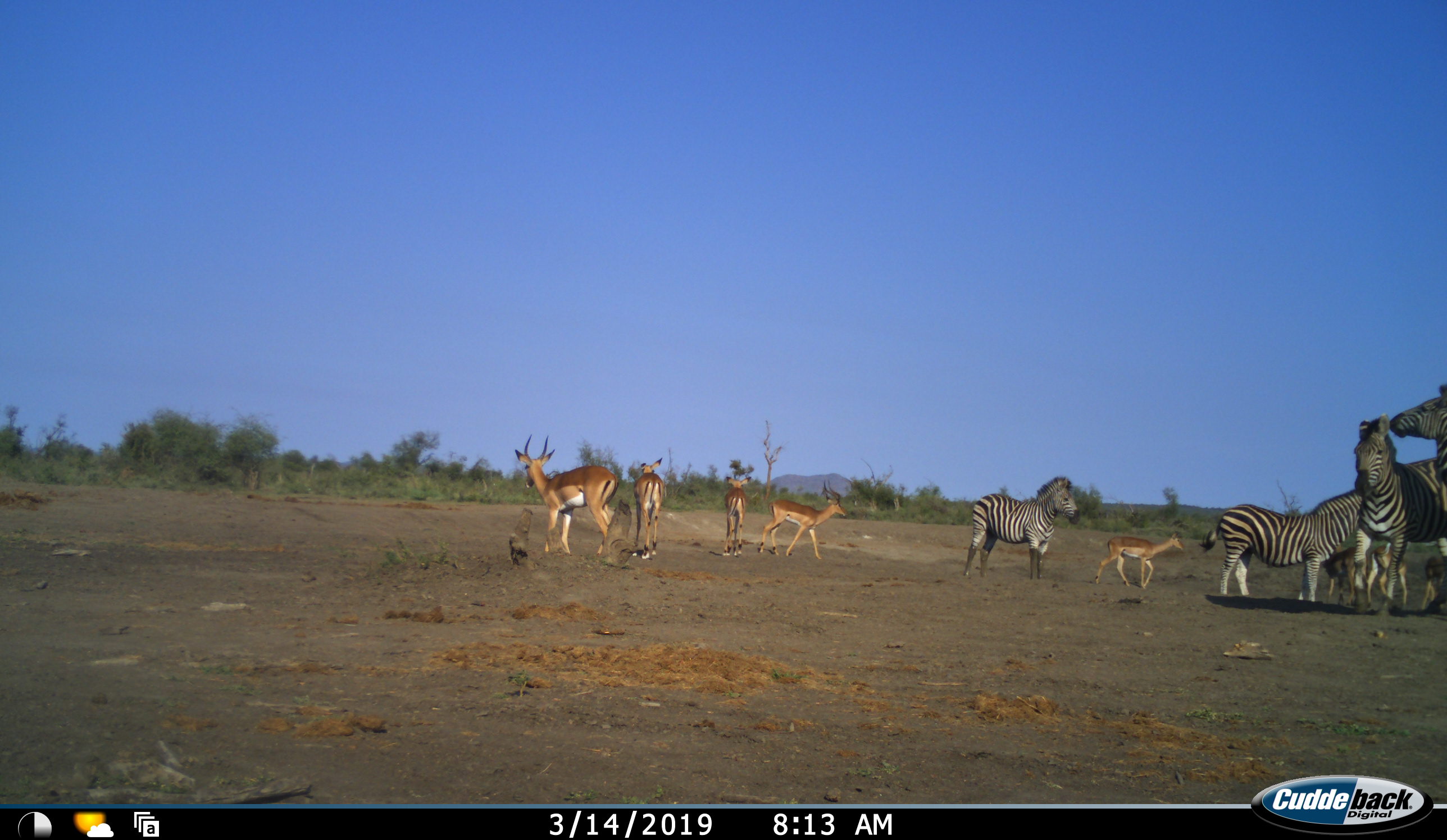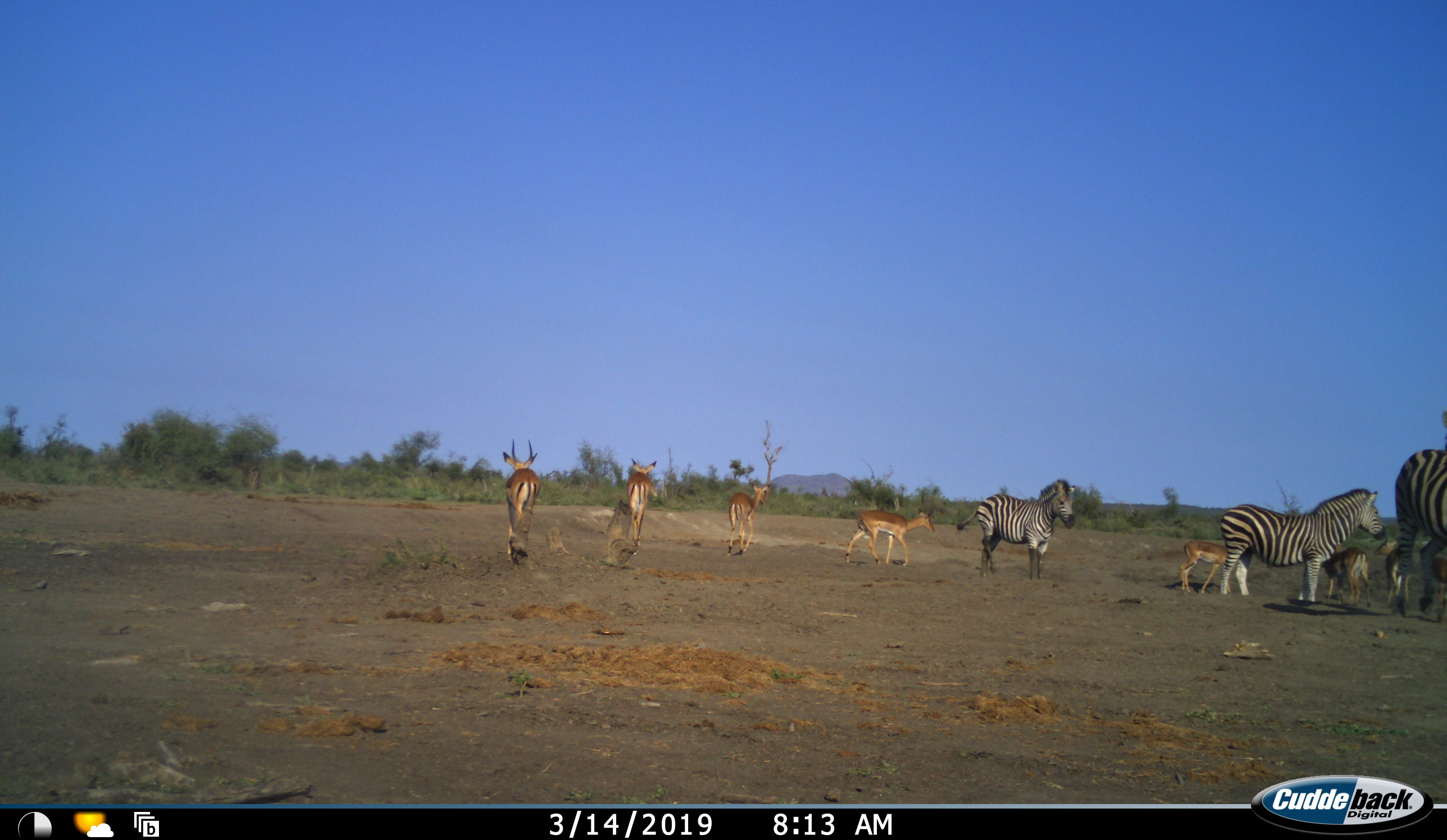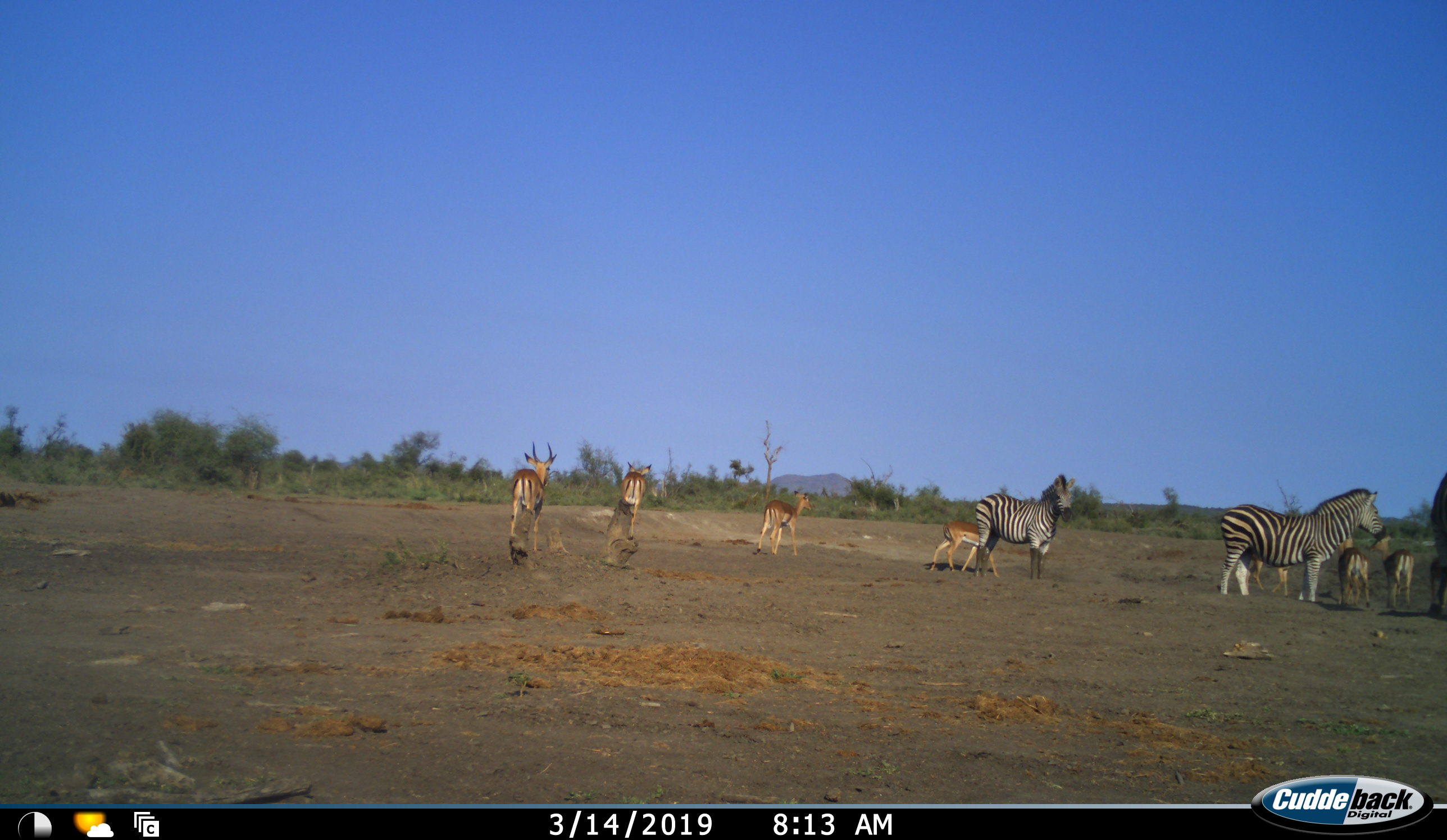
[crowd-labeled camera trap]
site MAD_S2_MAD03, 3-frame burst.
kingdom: Animalia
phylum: Chordata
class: Mammalia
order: Artiodactyla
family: Bovidae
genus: Aepyceros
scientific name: Aepyceros melampus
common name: impala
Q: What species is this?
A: Impala (Aepyceros melampus).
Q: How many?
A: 7.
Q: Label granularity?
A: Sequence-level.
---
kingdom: Animalia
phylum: Chordata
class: Mammalia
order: Perissodactyla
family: Equidae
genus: Equus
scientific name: Equus quagga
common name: plains zebra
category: zebraplains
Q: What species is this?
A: Zebraplains (plains zebra) (Equus quagga).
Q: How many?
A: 4.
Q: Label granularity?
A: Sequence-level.